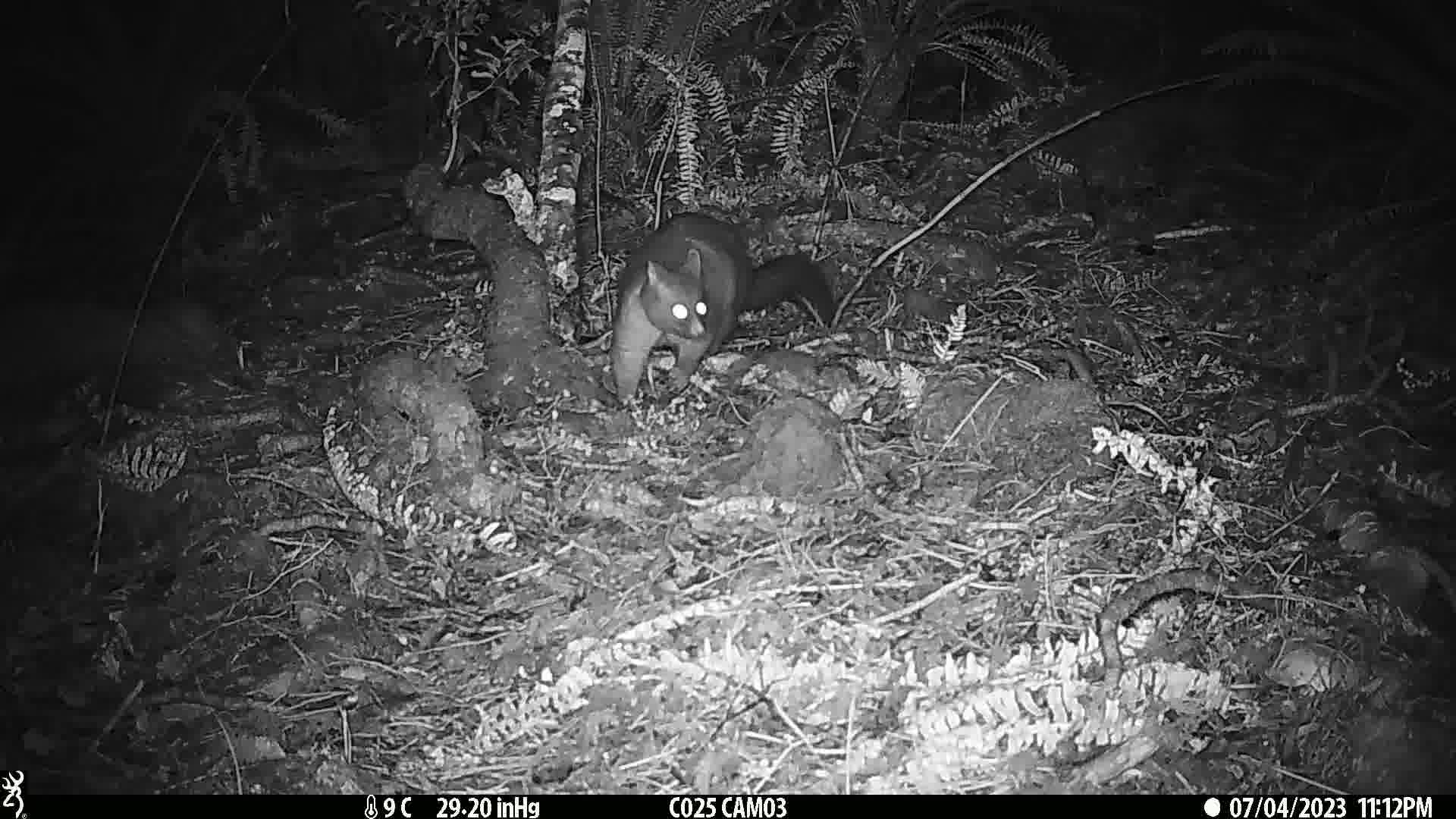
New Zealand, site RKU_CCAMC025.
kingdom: Animalia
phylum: Chordata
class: Mammalia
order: Diprotodontia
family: Phalangeridae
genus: Trichosurus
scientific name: Trichosurus vulpecula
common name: common brushtail possum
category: possum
Possum (common brushtail possum) (Trichosurus vulpecula).